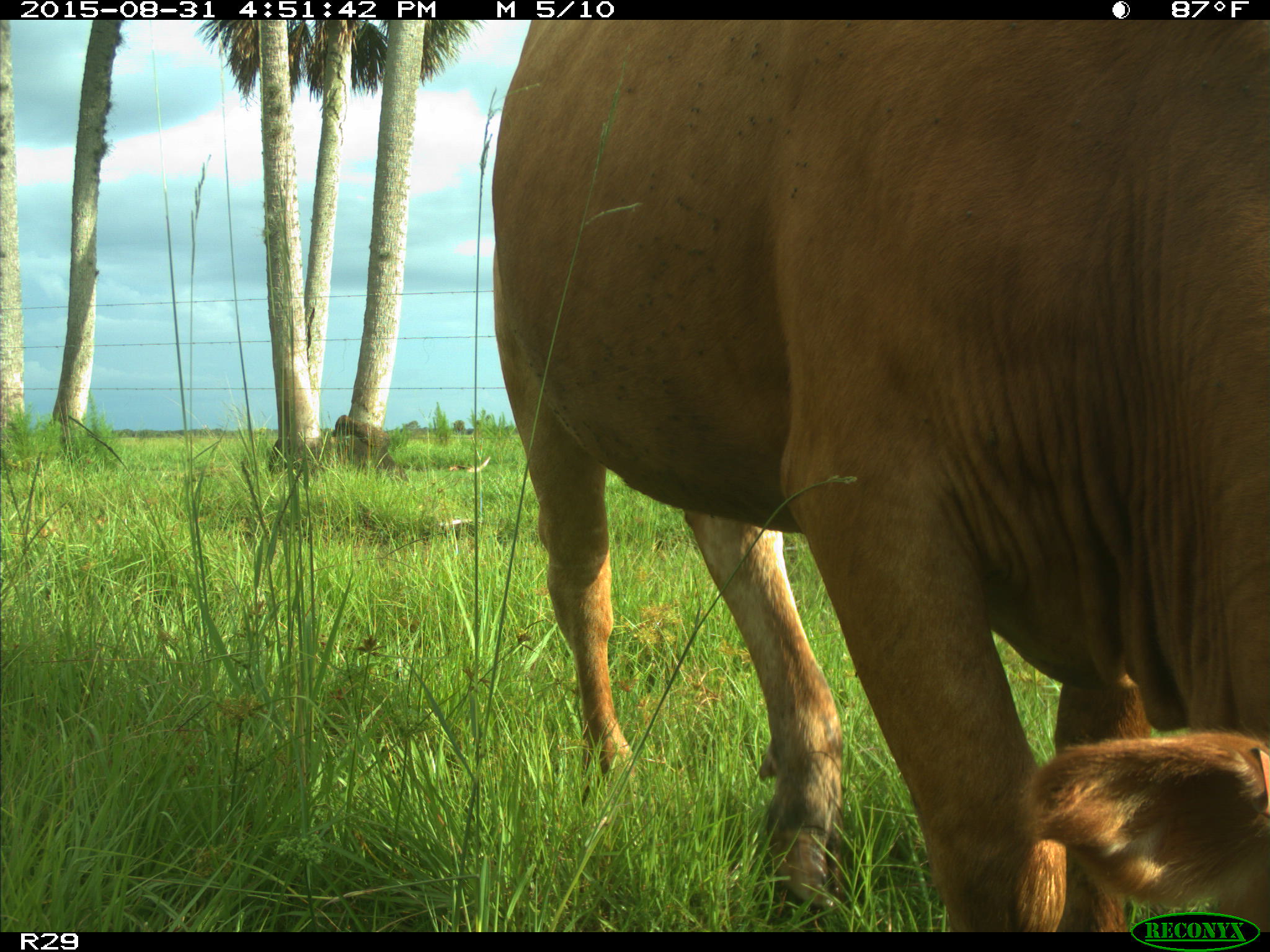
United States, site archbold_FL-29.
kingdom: Animalia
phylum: Chordata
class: Mammalia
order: Artiodactyla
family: Bovidae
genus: Bos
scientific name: Bos taurus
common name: domestic cow